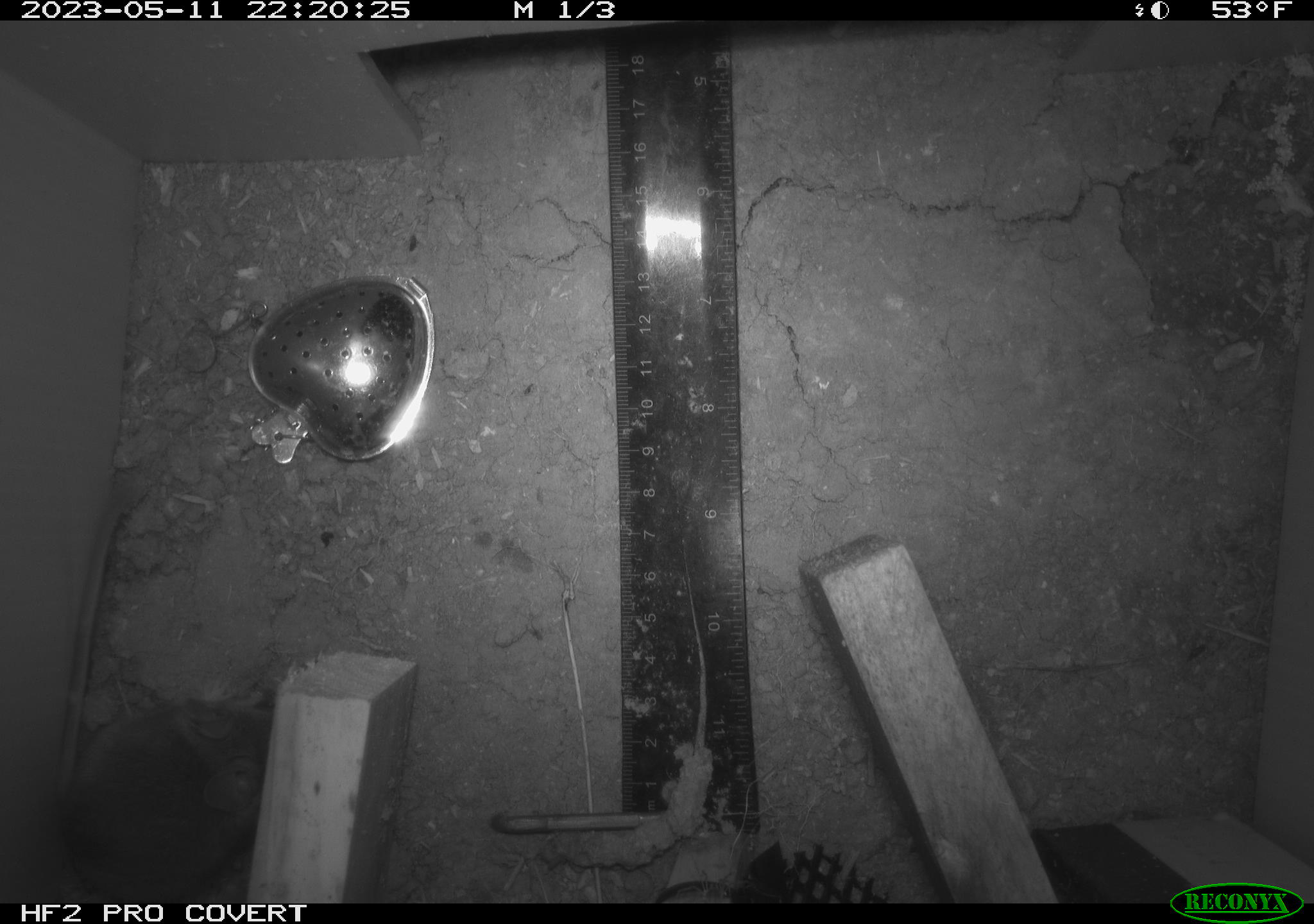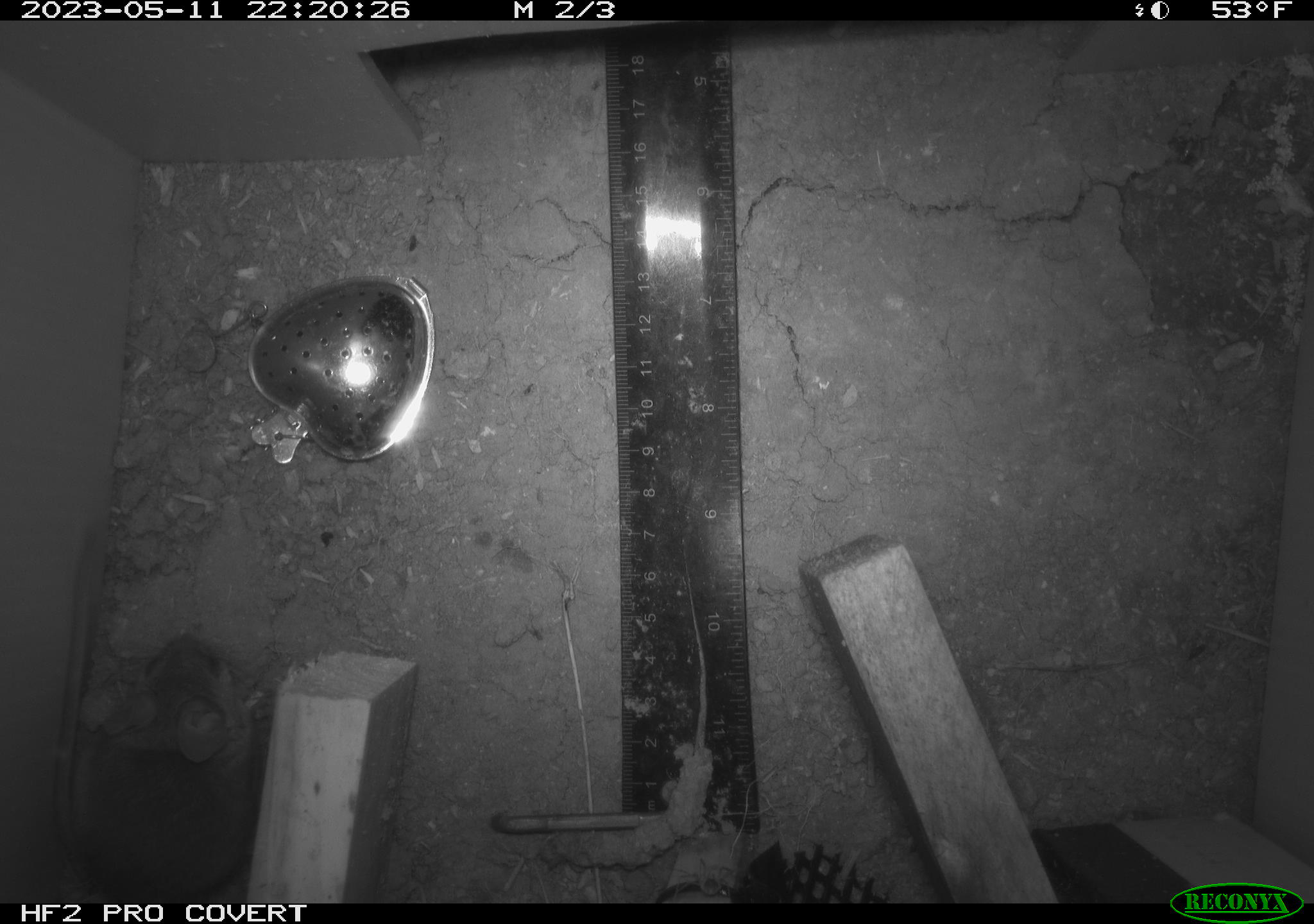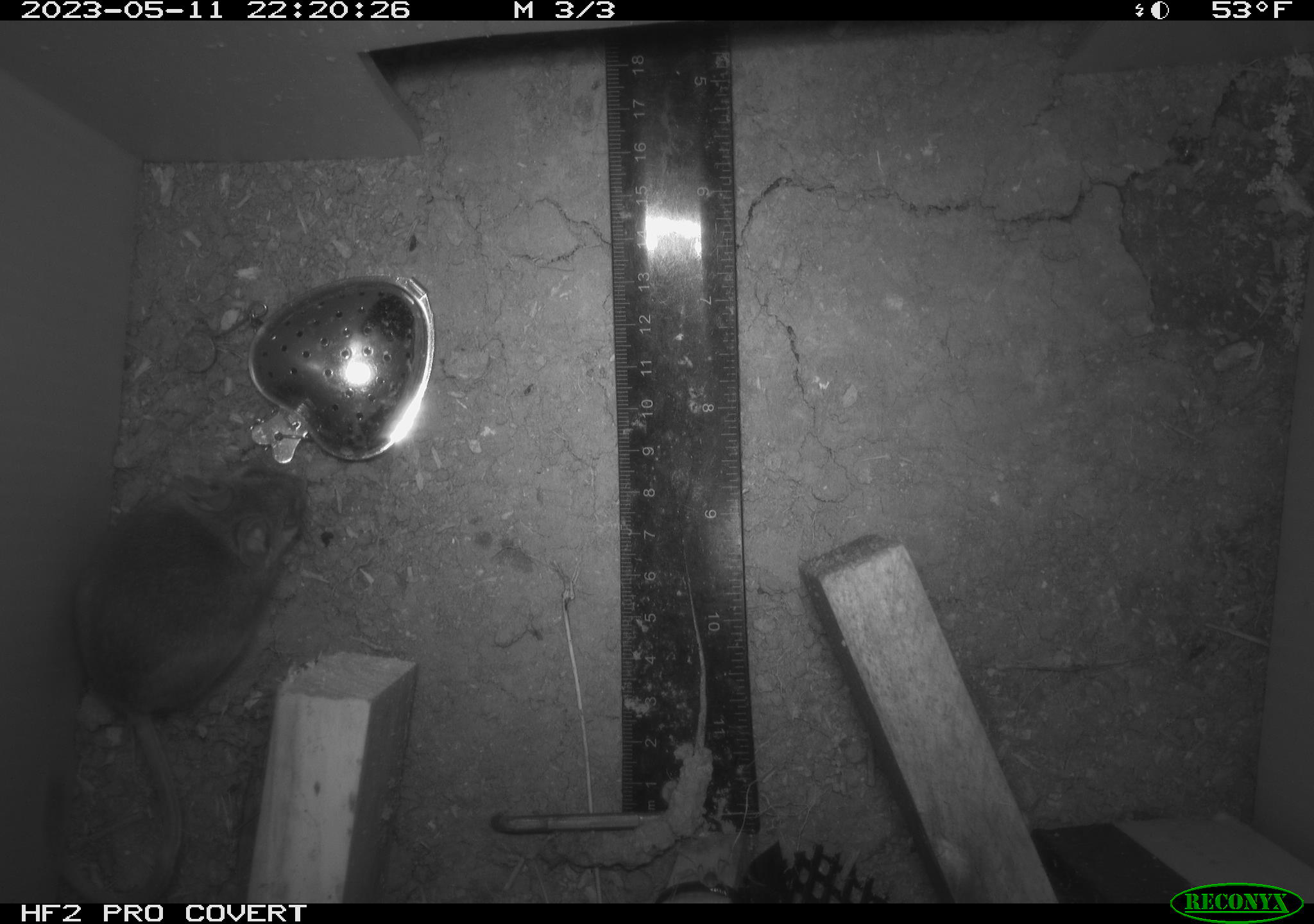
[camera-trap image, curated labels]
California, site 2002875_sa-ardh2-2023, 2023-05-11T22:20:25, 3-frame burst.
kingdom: Animalia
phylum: Chordata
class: Mammalia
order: Rodentia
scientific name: Rodentia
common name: mouse species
Mouse species (Rodentia).